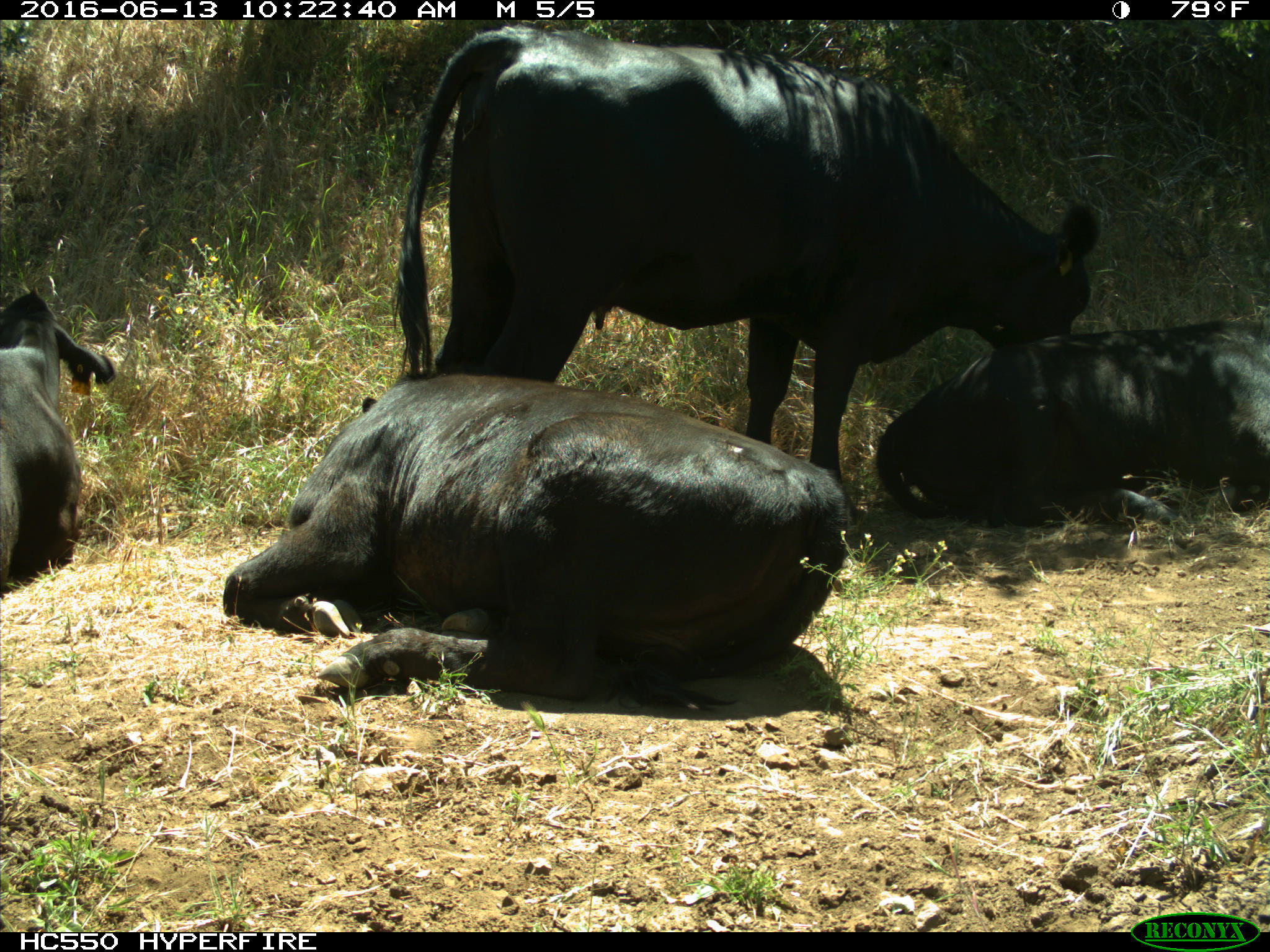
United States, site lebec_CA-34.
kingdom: Animalia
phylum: Chordata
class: Mammalia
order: Artiodactyla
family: Bovidae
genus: Bos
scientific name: Bos taurus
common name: domestic cow